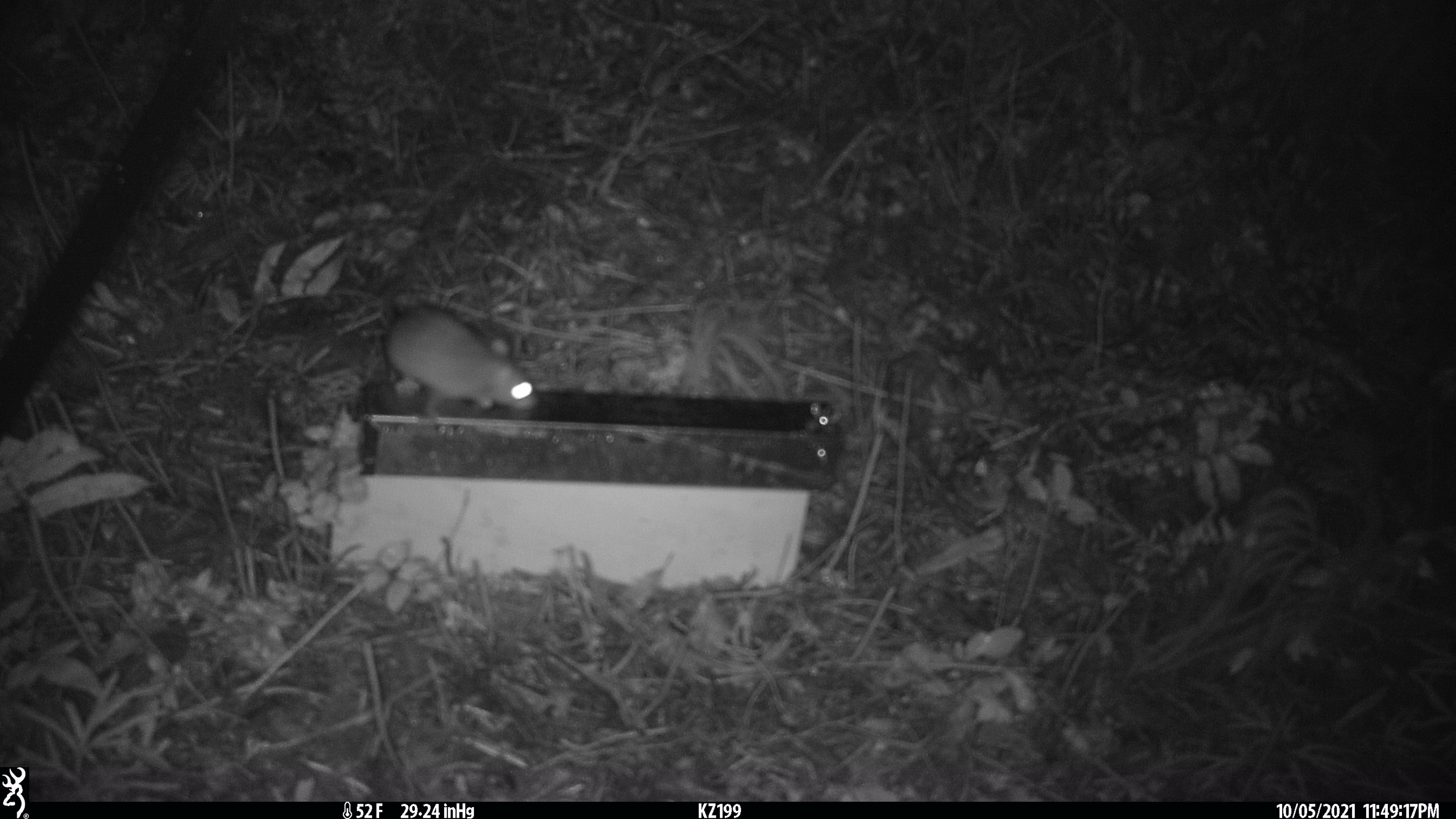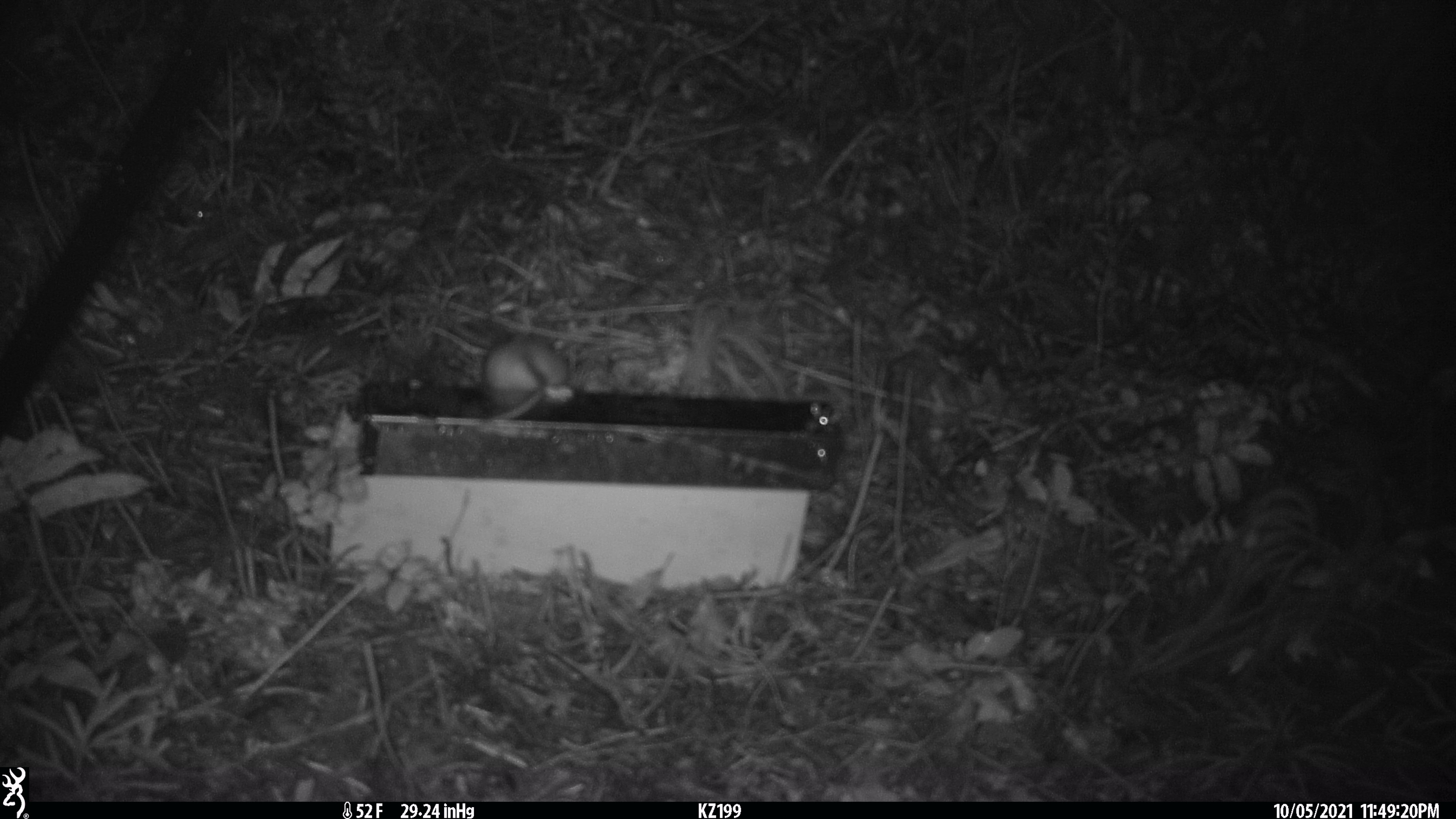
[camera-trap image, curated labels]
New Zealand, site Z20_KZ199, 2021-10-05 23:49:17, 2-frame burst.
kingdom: Animalia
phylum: Chordata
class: Mammalia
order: Rodentia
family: Muridae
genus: Rattus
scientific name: Rattus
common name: rat